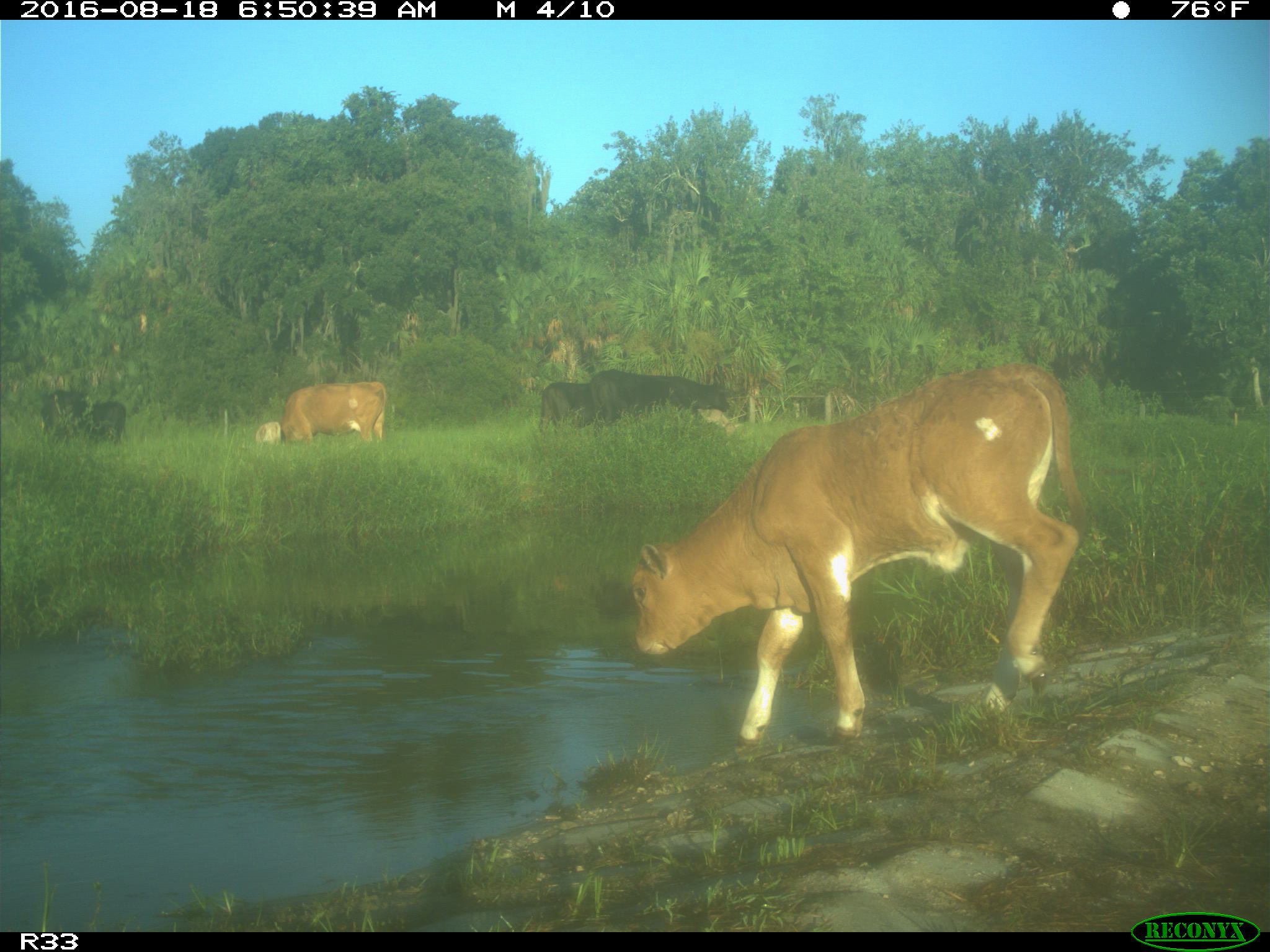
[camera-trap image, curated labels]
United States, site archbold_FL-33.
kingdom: Animalia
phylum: Chordata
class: Mammalia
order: Artiodactyla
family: Bovidae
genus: Bos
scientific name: Bos taurus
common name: domestic cow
Bos taurus (domestic cow).